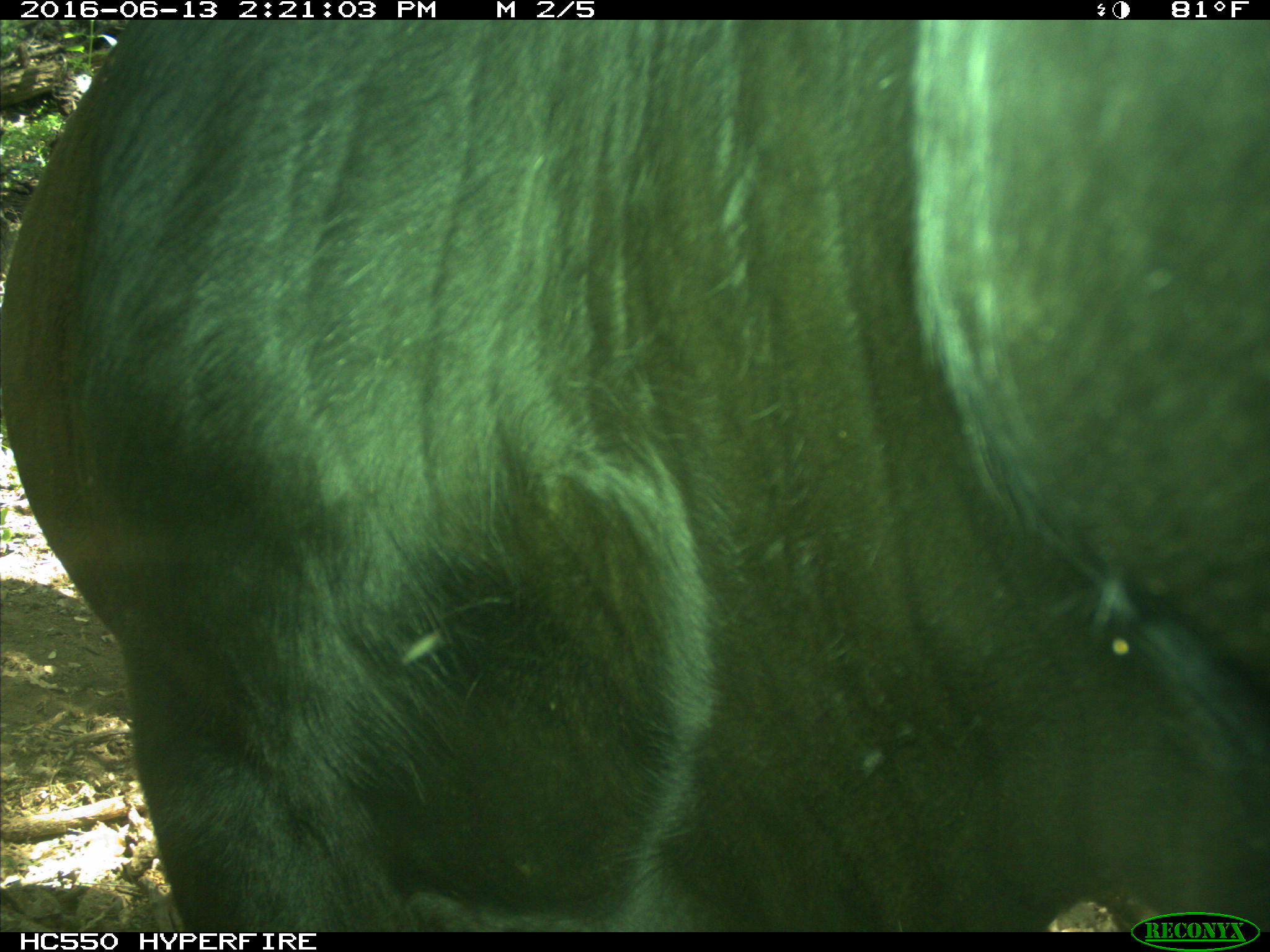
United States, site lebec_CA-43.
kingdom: Animalia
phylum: Chordata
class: Mammalia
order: Artiodactyla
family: Bovidae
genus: Bos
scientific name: Bos taurus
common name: domestic cow